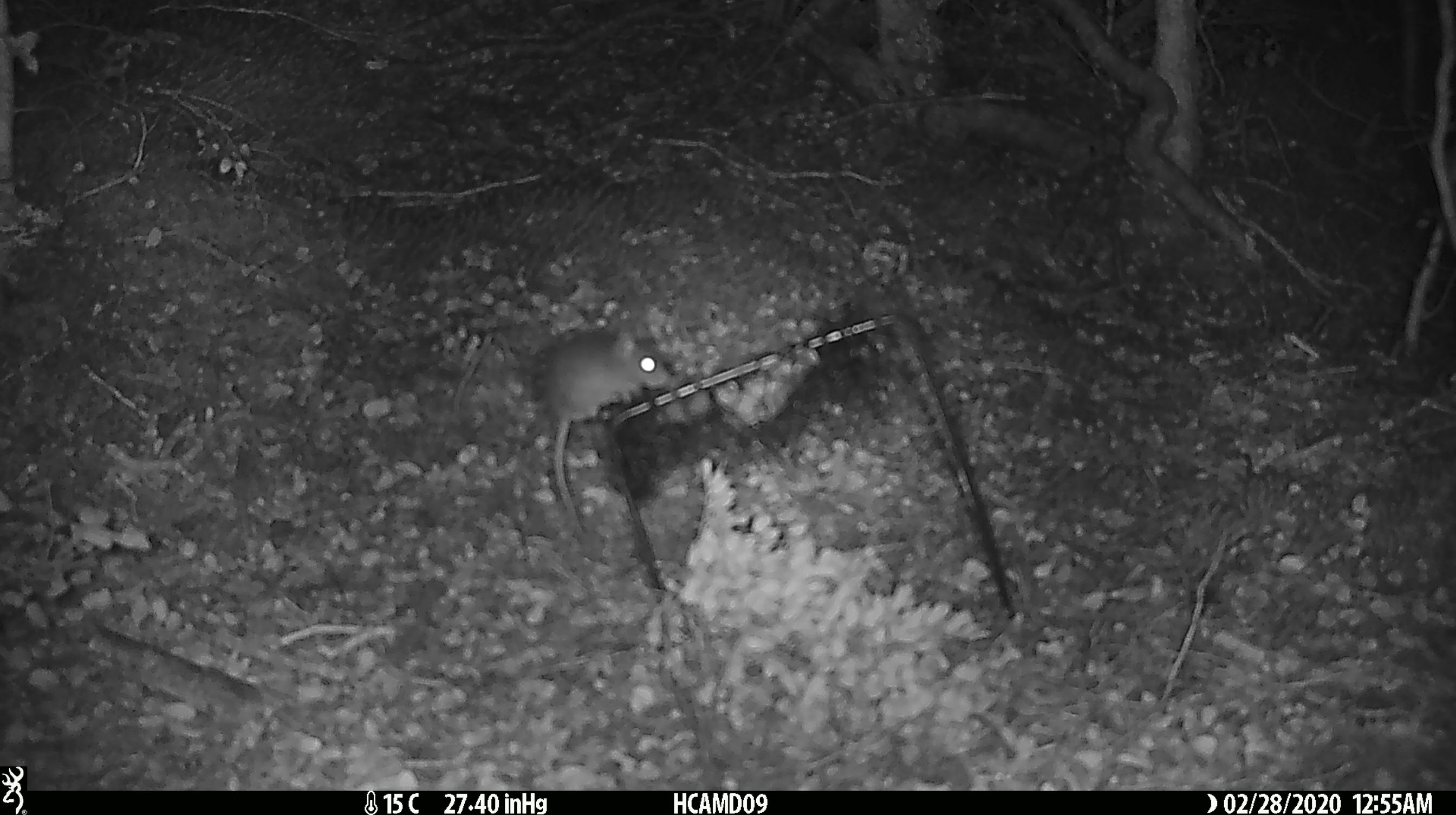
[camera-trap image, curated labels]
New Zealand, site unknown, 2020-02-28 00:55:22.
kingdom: Animalia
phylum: Chordata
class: Mammalia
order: Rodentia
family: Muridae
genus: Mus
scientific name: Mus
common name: mouse